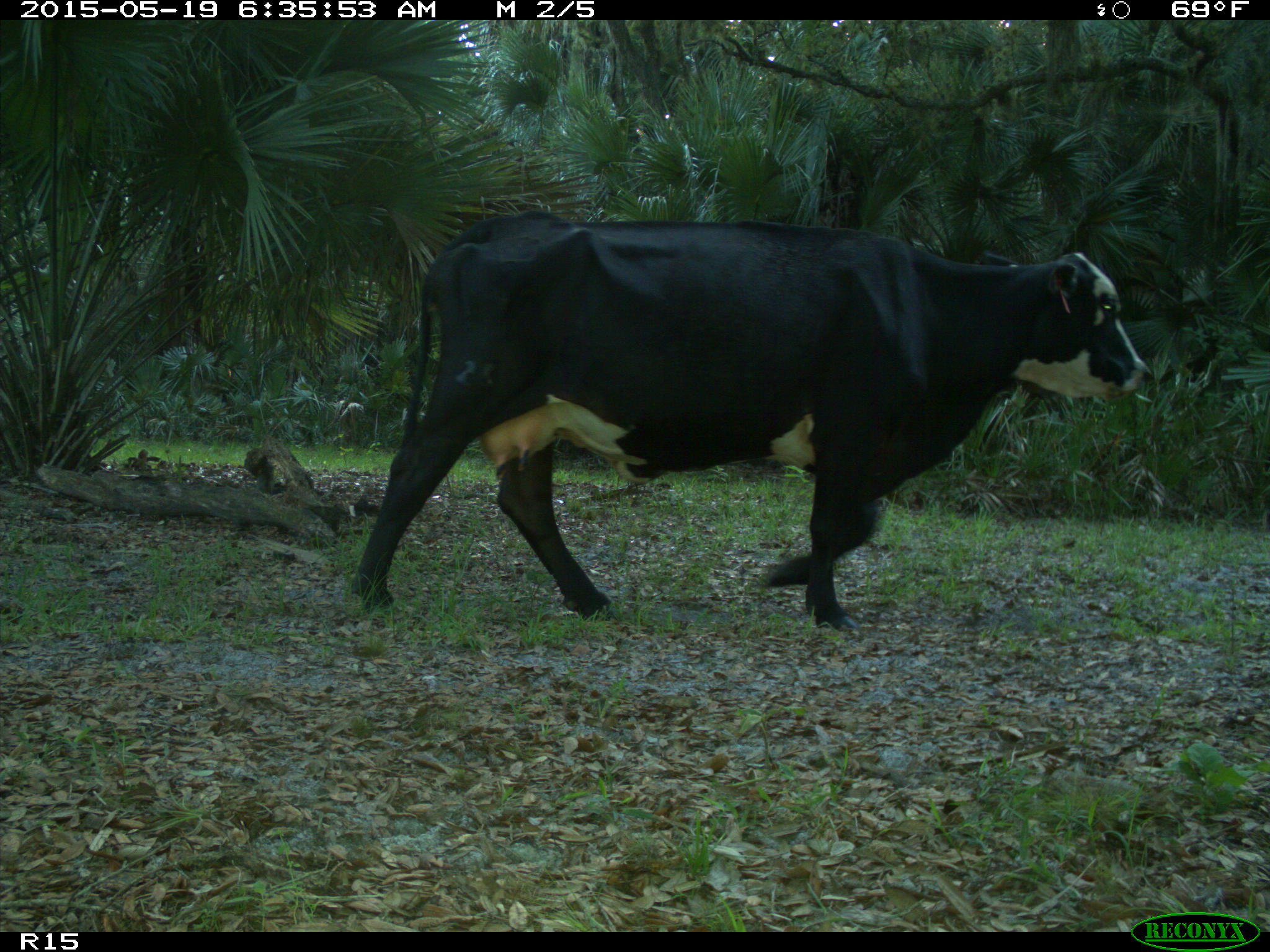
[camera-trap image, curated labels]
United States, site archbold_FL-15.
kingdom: Animalia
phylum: Chordata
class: Mammalia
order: Artiodactyla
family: Bovidae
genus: Bos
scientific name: Bos taurus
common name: domestic cow